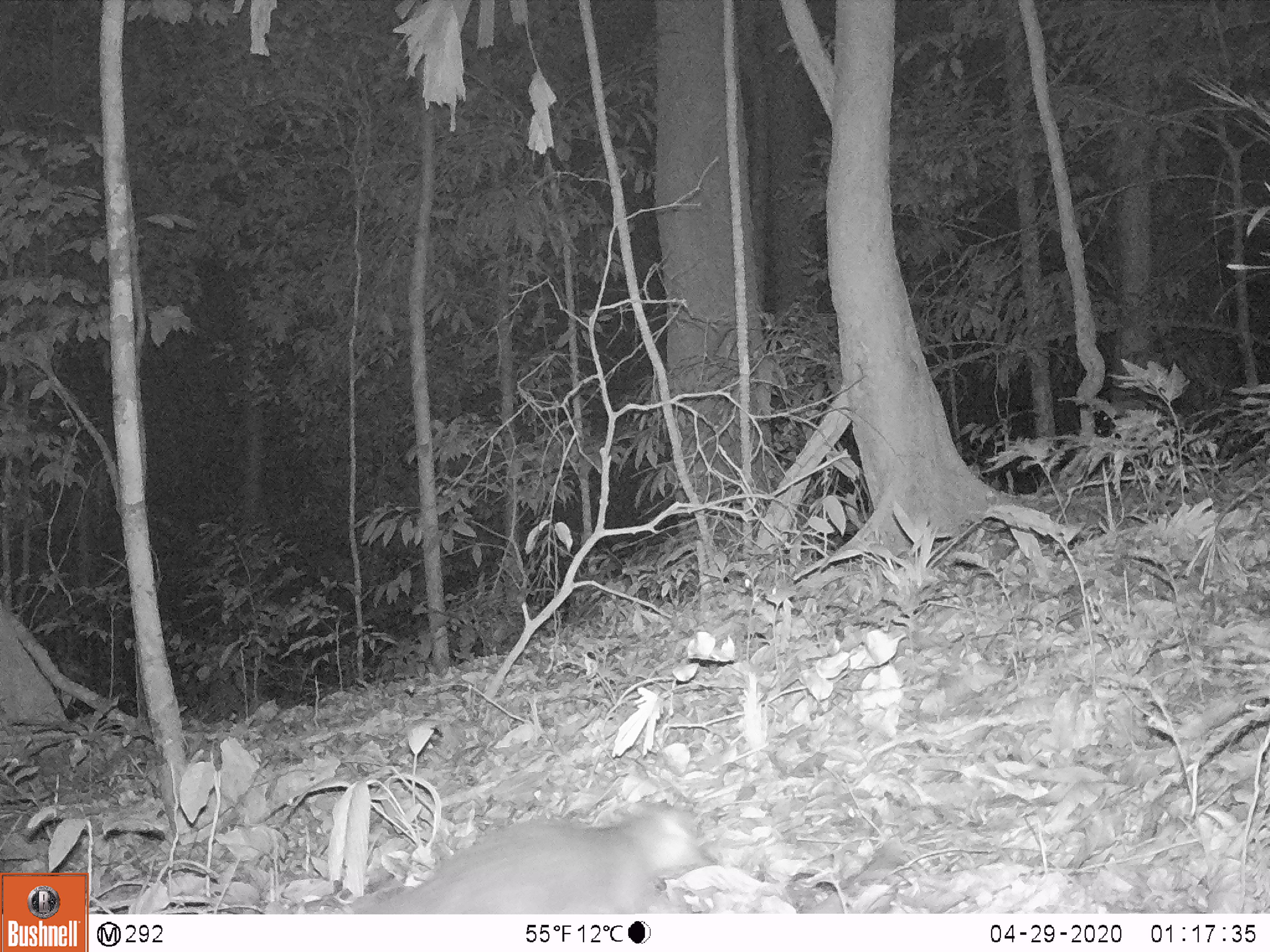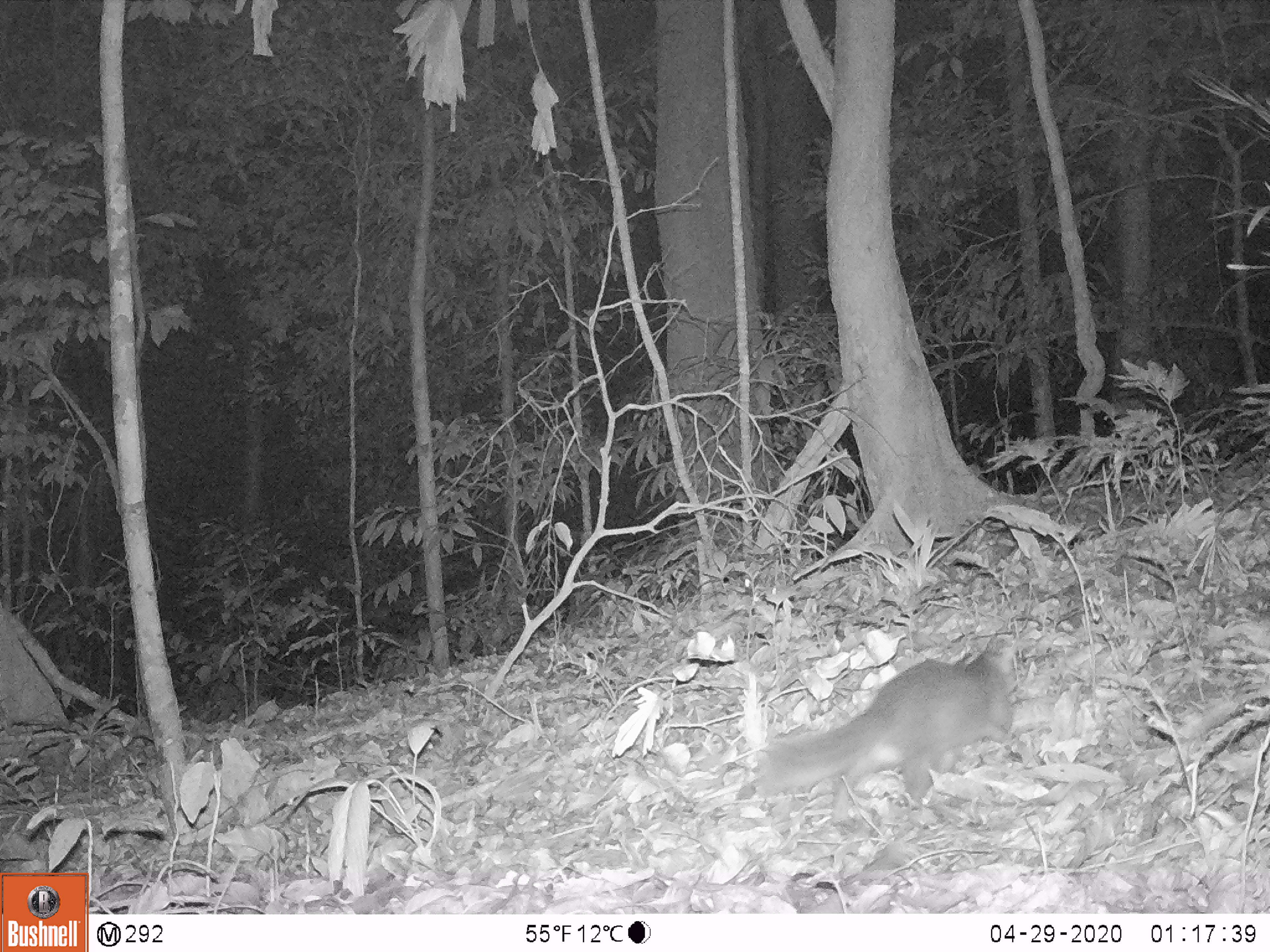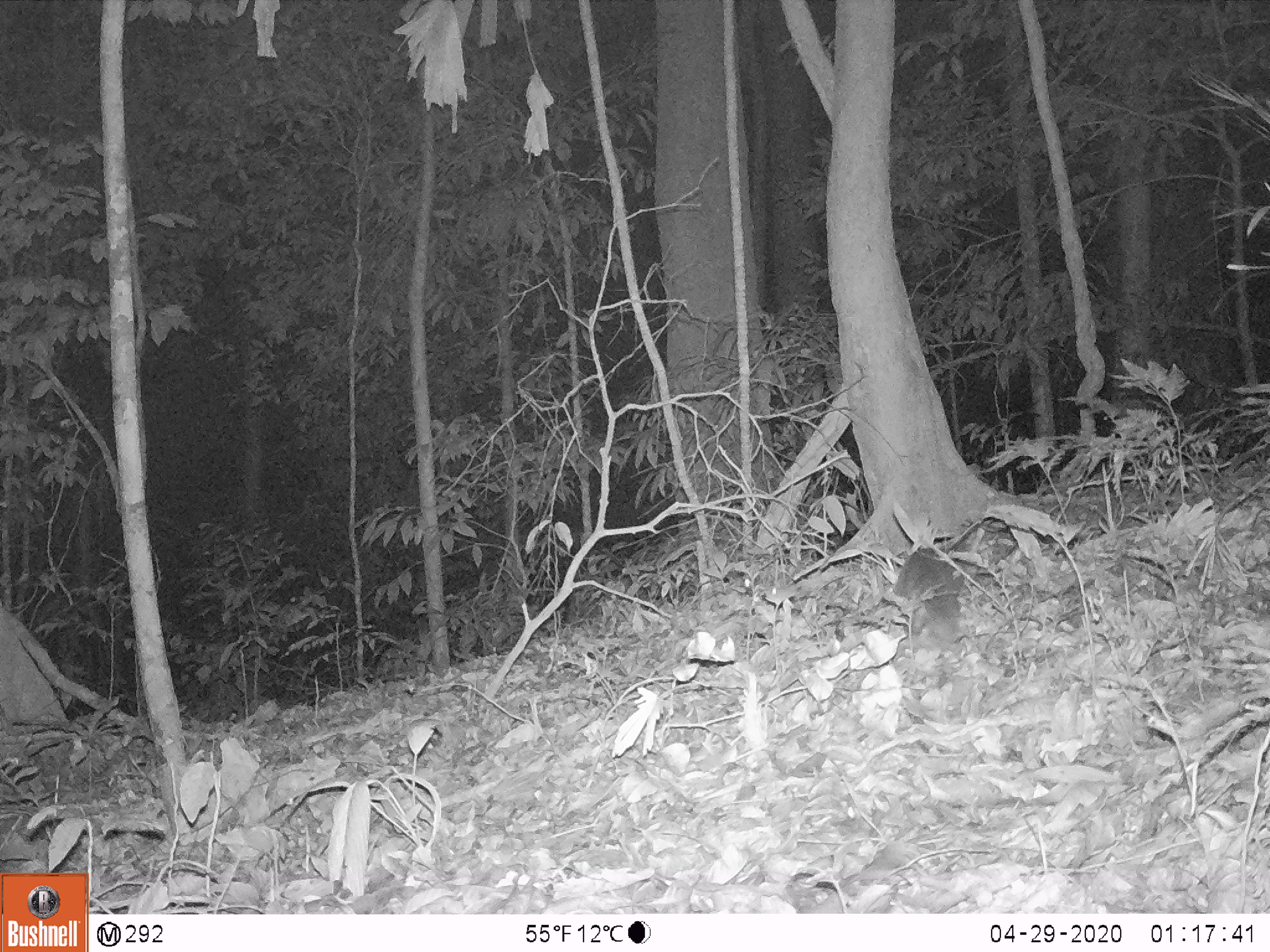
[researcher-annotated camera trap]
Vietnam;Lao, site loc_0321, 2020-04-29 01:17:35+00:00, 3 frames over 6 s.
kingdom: Animalia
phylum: Chordata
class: Mammalia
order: Carnivora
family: Mustelidae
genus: Melogale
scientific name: Melogale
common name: ferret badger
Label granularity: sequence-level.